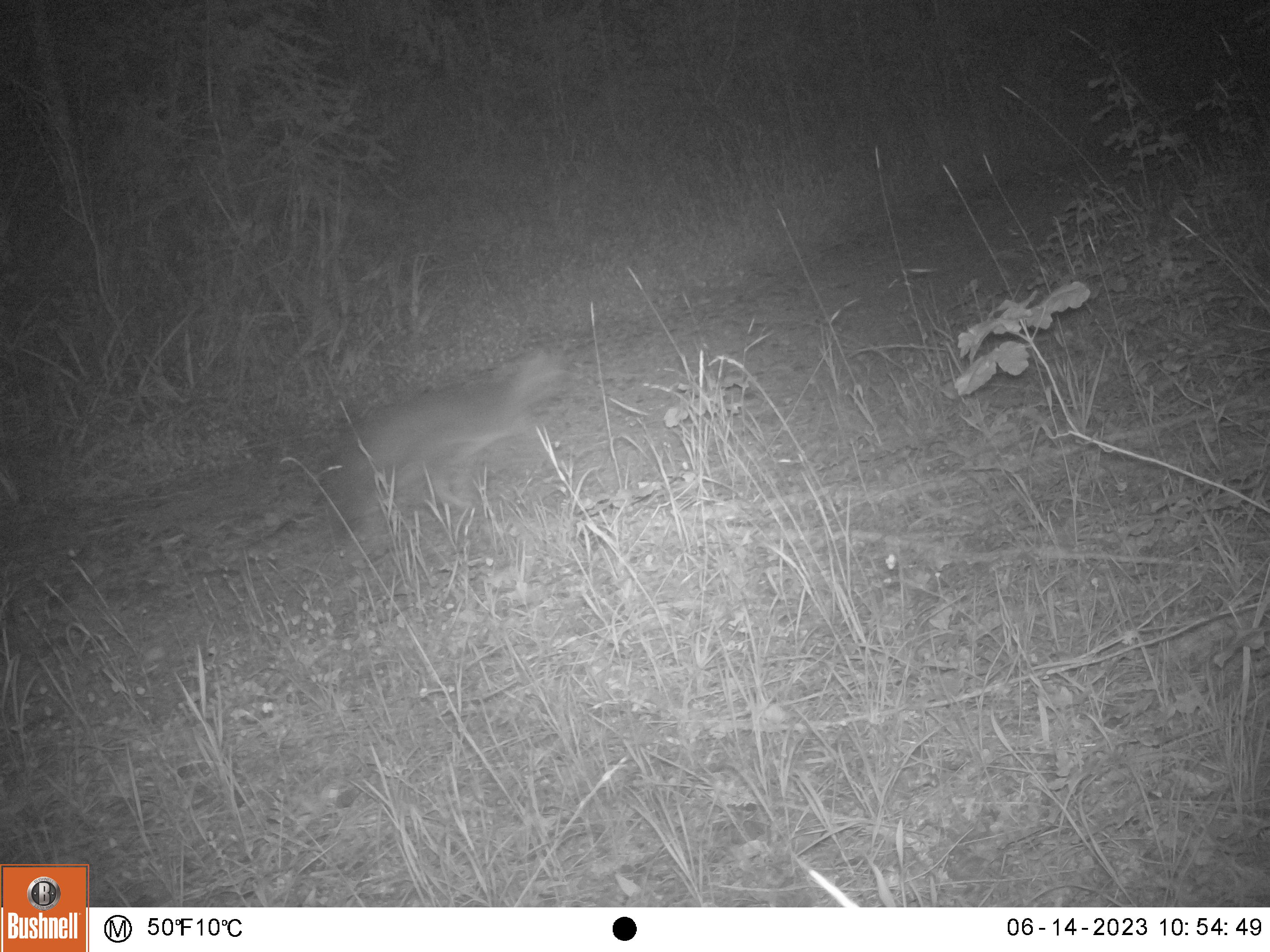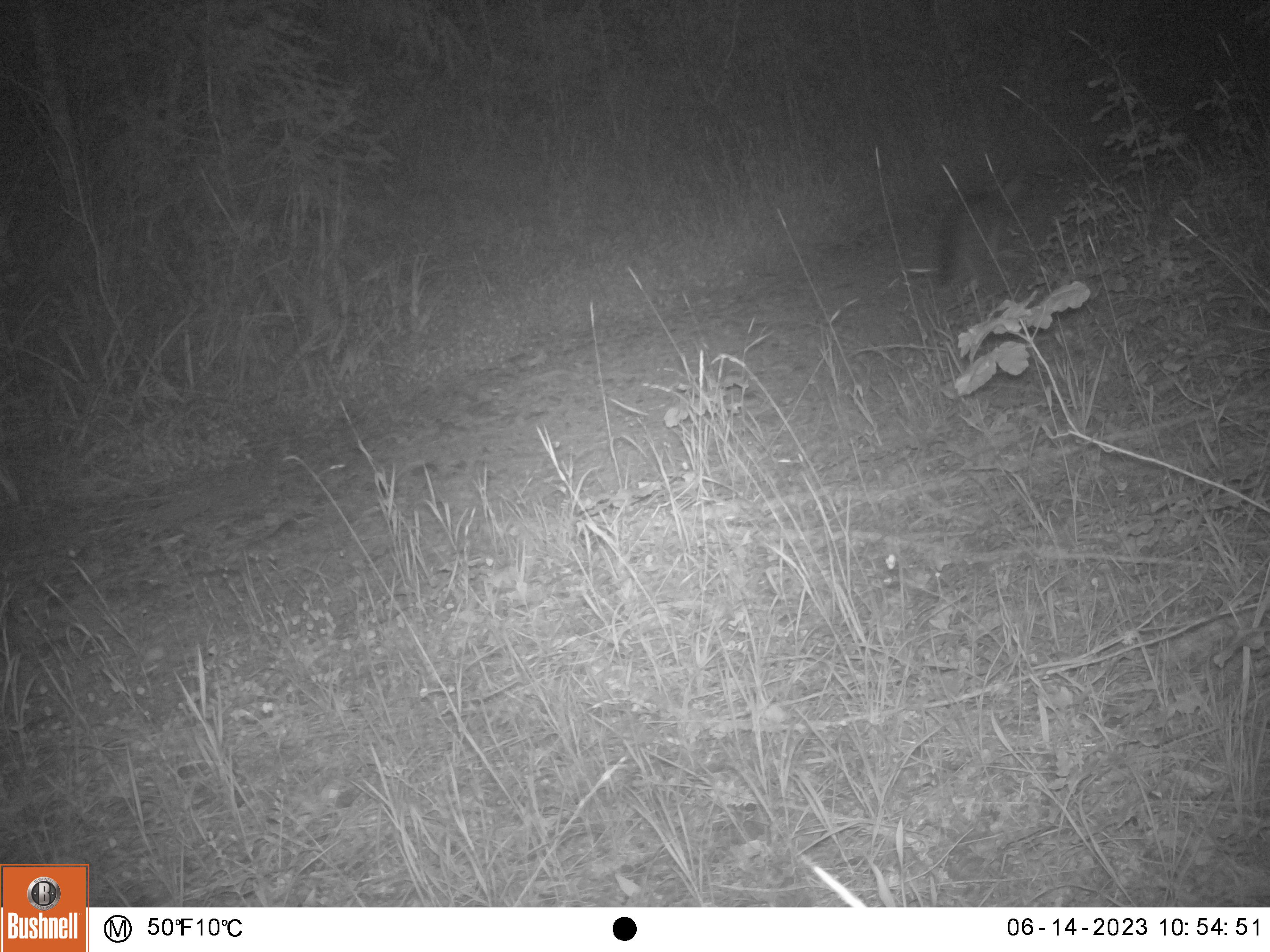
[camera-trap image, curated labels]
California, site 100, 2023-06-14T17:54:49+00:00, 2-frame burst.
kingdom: Animalia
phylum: Chordata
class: Mammalia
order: Carnivora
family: Canidae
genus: Urocyon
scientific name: Urocyon cinereoargenteus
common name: gray fox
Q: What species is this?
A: Gray fox (Urocyon cinereoargenteus).